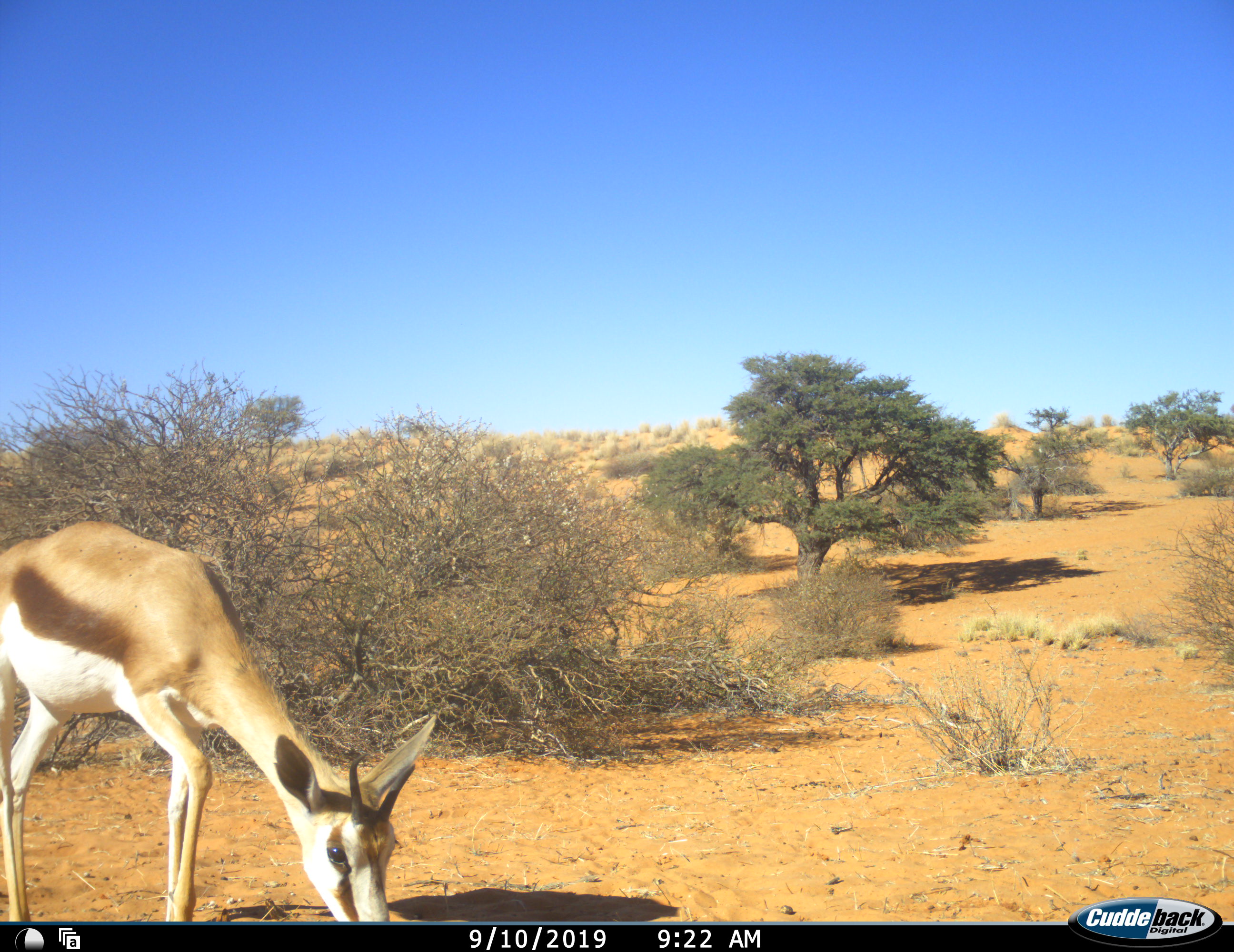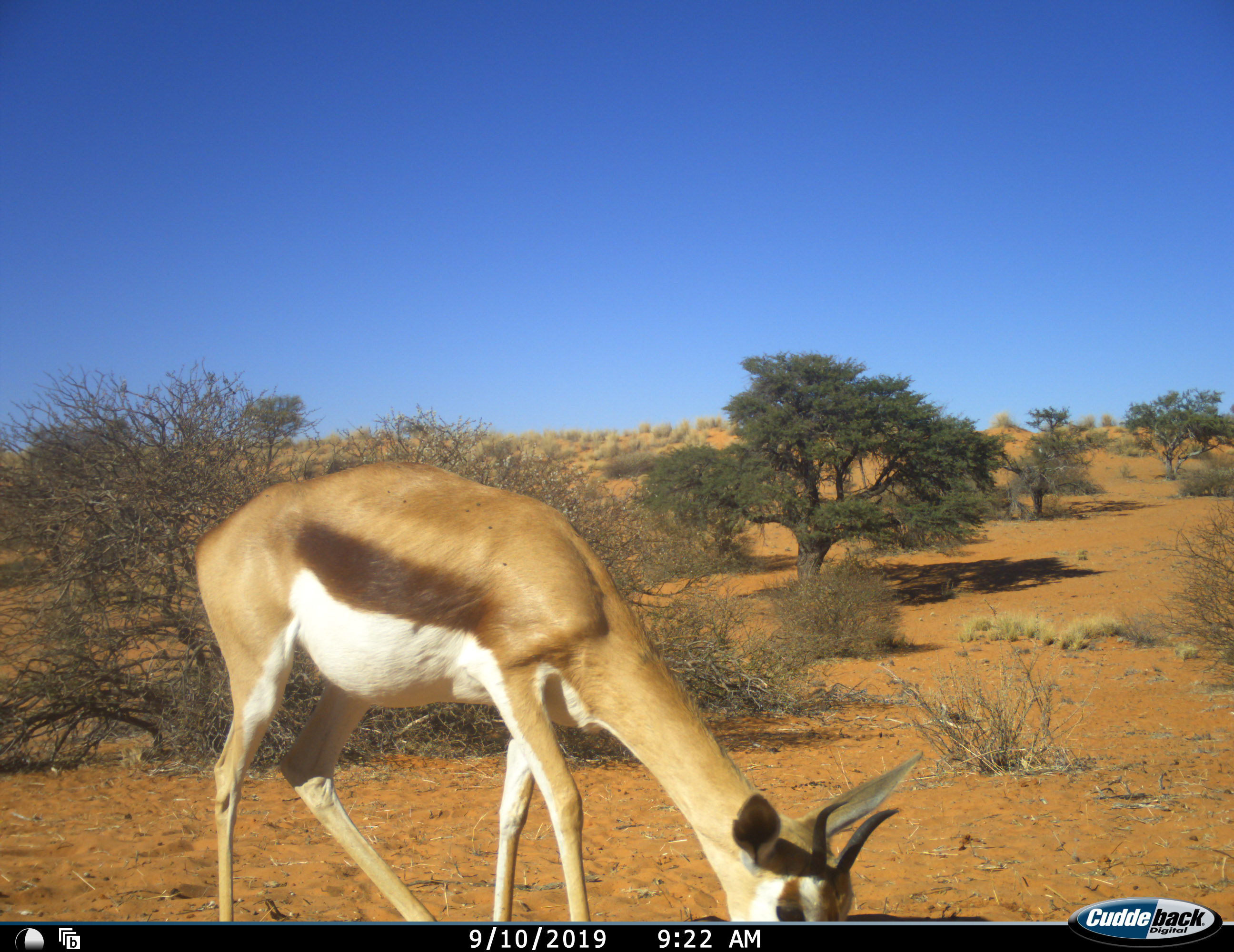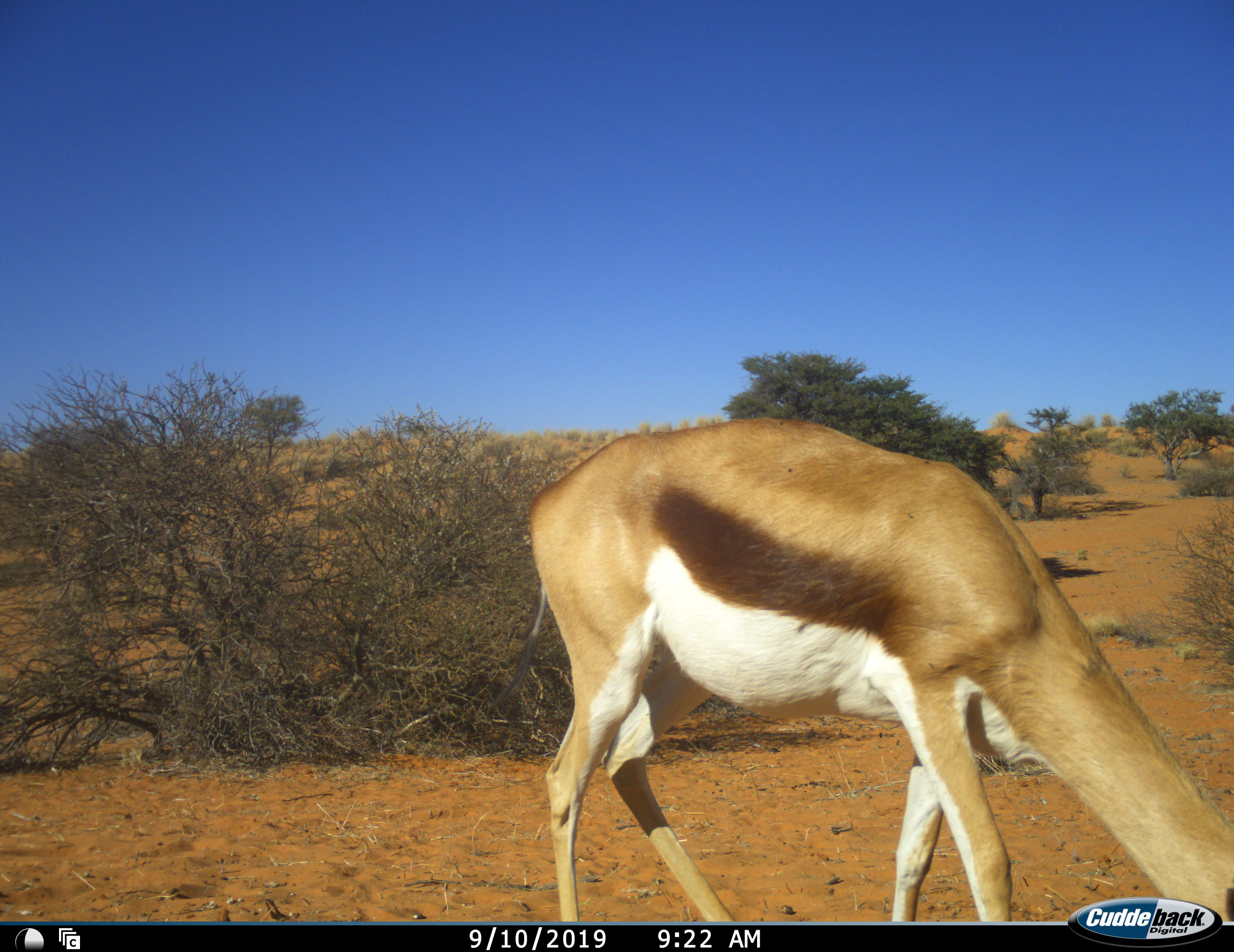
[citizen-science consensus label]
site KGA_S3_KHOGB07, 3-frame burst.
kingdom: Animalia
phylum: Chordata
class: Mammalia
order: Artiodactyla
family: Bovidae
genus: Antidorcas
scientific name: Antidorcas marsupialis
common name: springbok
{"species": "springbok (Antidorcas marsupialis)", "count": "1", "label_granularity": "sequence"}